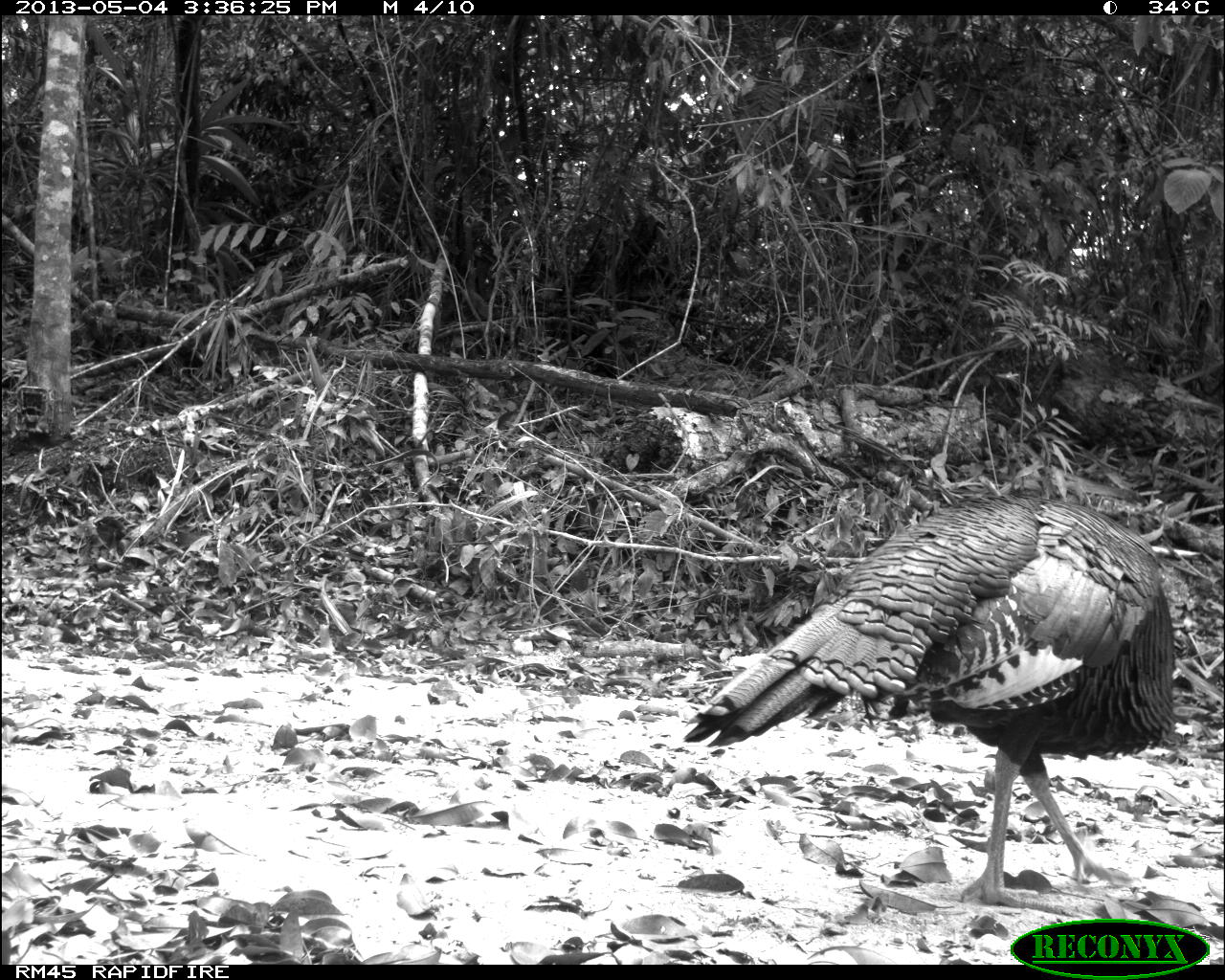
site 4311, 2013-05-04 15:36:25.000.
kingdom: Animalia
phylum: Chordata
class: Aves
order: Galliformes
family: Phasianidae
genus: Meleagris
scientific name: Meleagris ocellata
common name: ocellated turkey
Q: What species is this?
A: Meleagris ocellata (ocellated turkey).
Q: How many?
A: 1.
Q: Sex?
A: Male.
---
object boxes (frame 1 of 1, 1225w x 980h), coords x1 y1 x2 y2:
meleagris ocellata: 683 495 1172 916